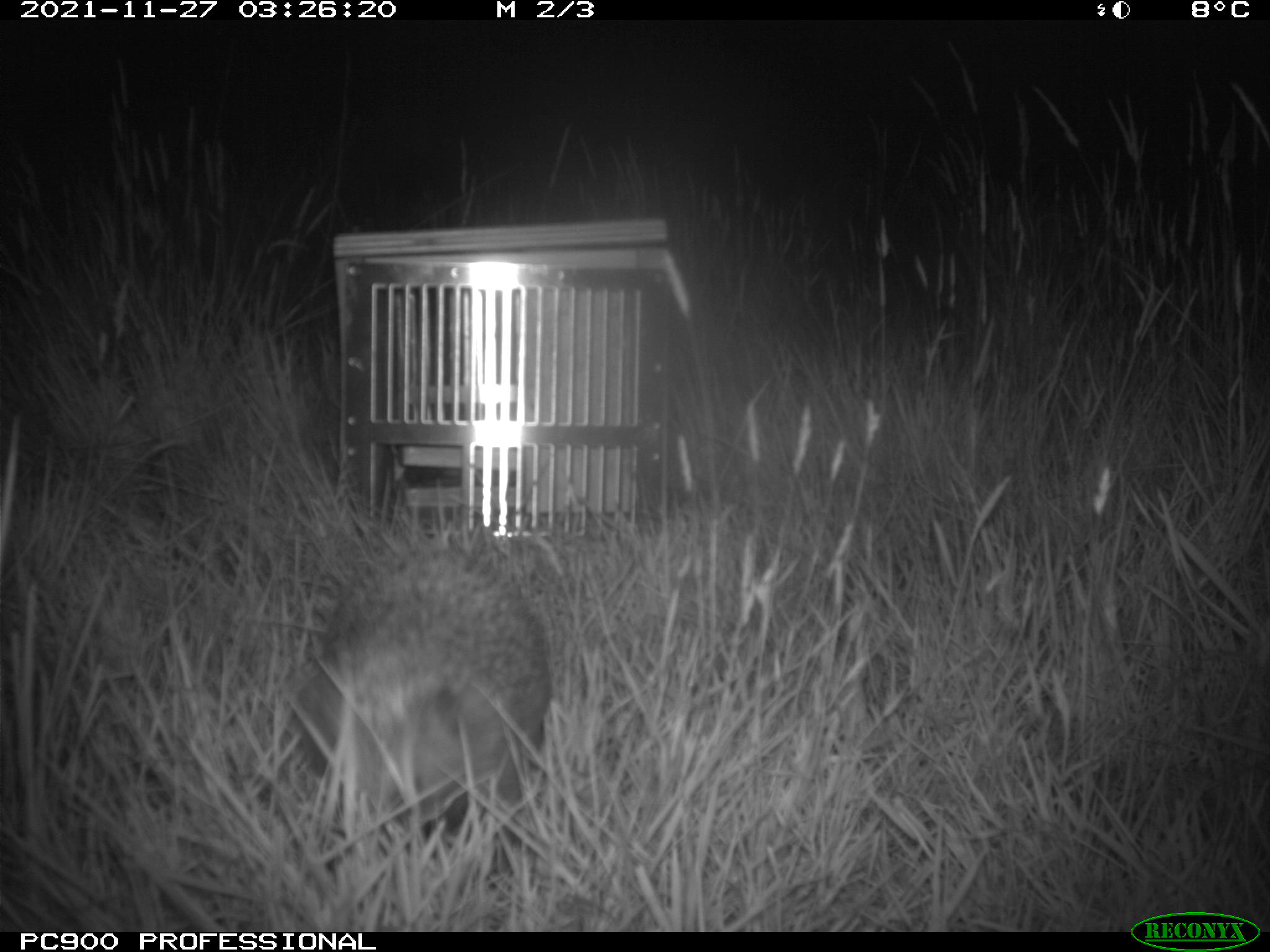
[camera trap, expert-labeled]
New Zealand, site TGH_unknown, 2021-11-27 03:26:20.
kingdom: Animalia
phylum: Chordata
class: Mammalia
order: Eulipotyphla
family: Erinaceidae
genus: Erinaceus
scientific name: Erinaceus europaeus europaeus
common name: european hedgehog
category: hedgehog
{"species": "hedgehog (european hedgehog) (Erinaceus europaeus europaeus)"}